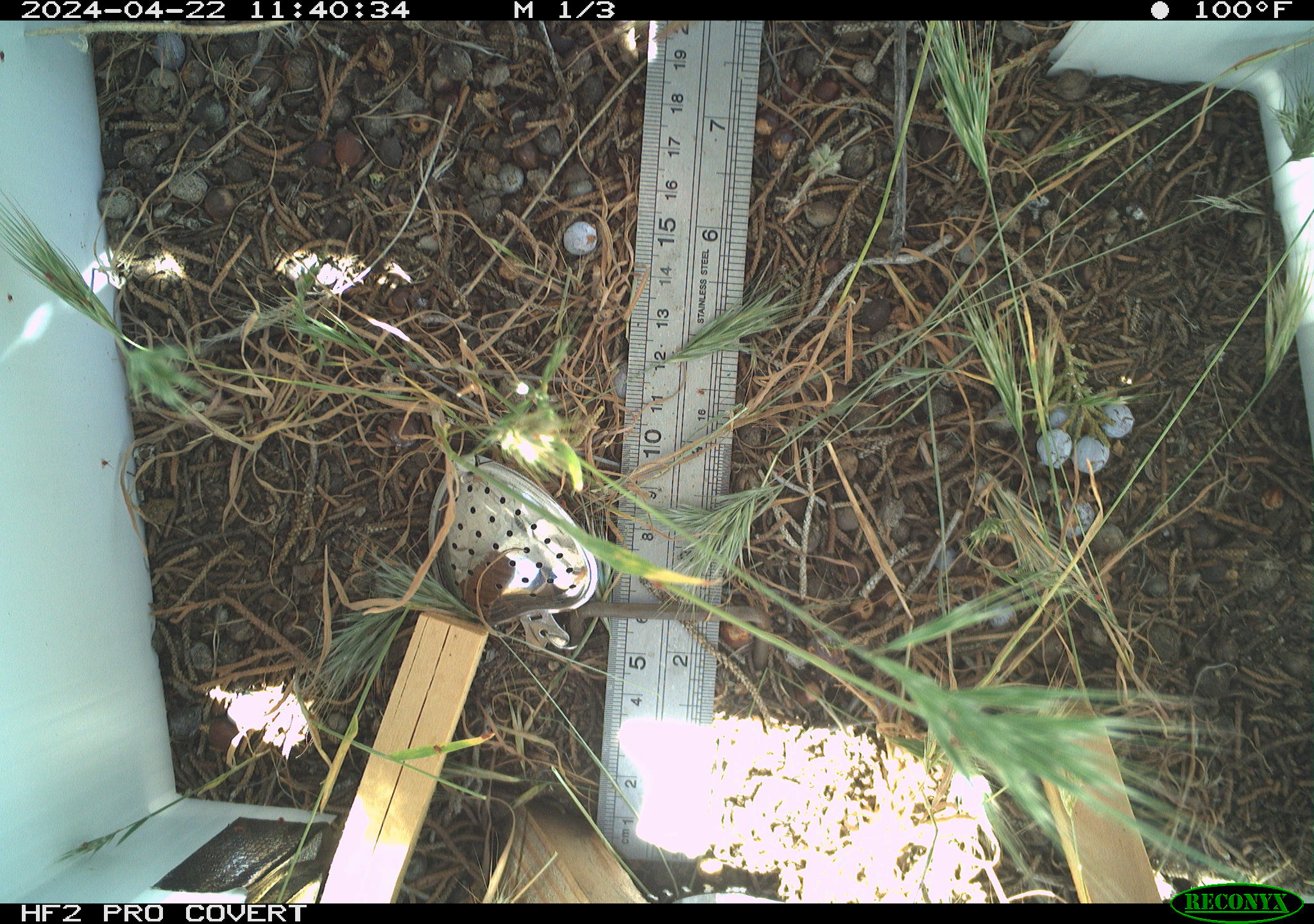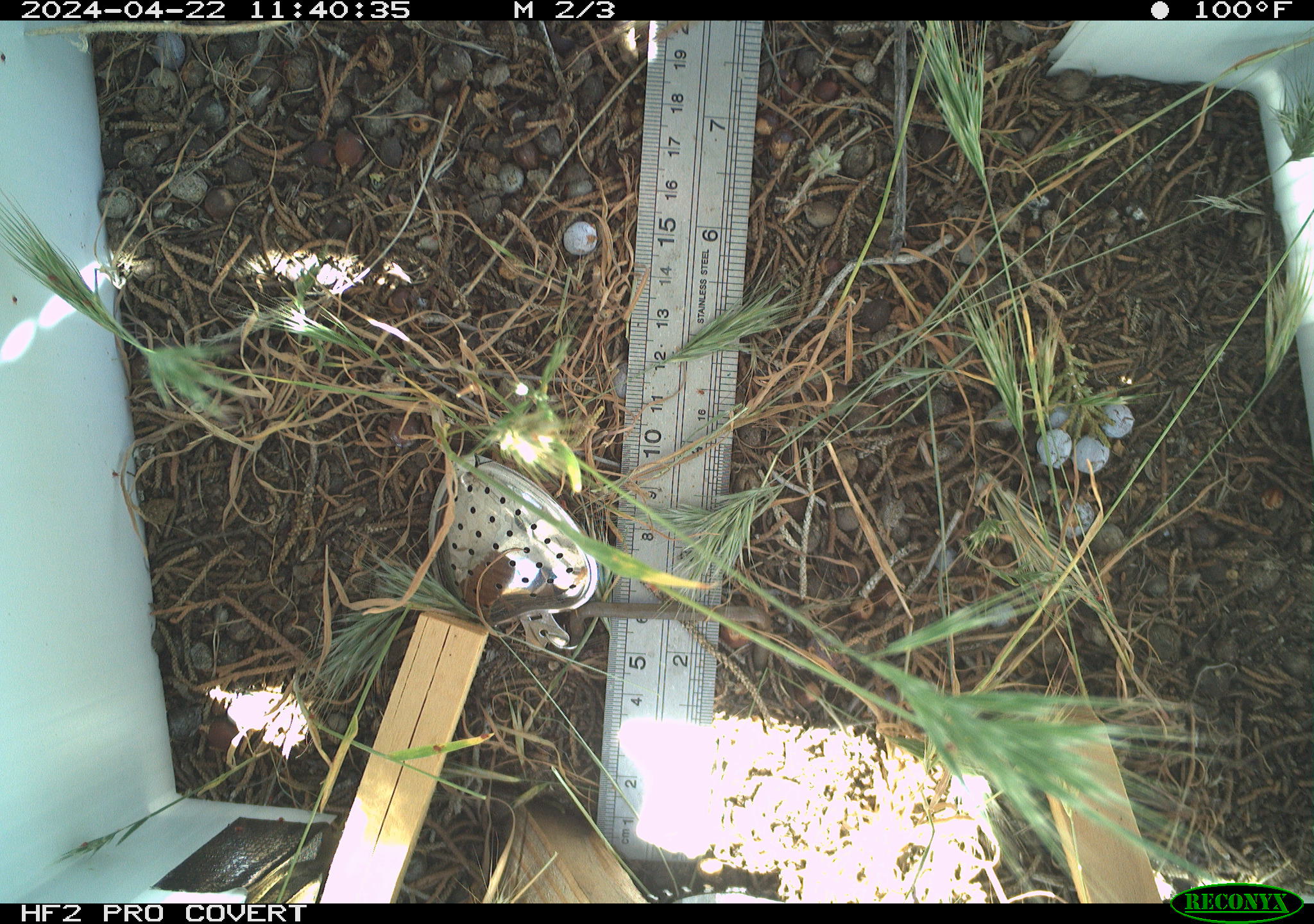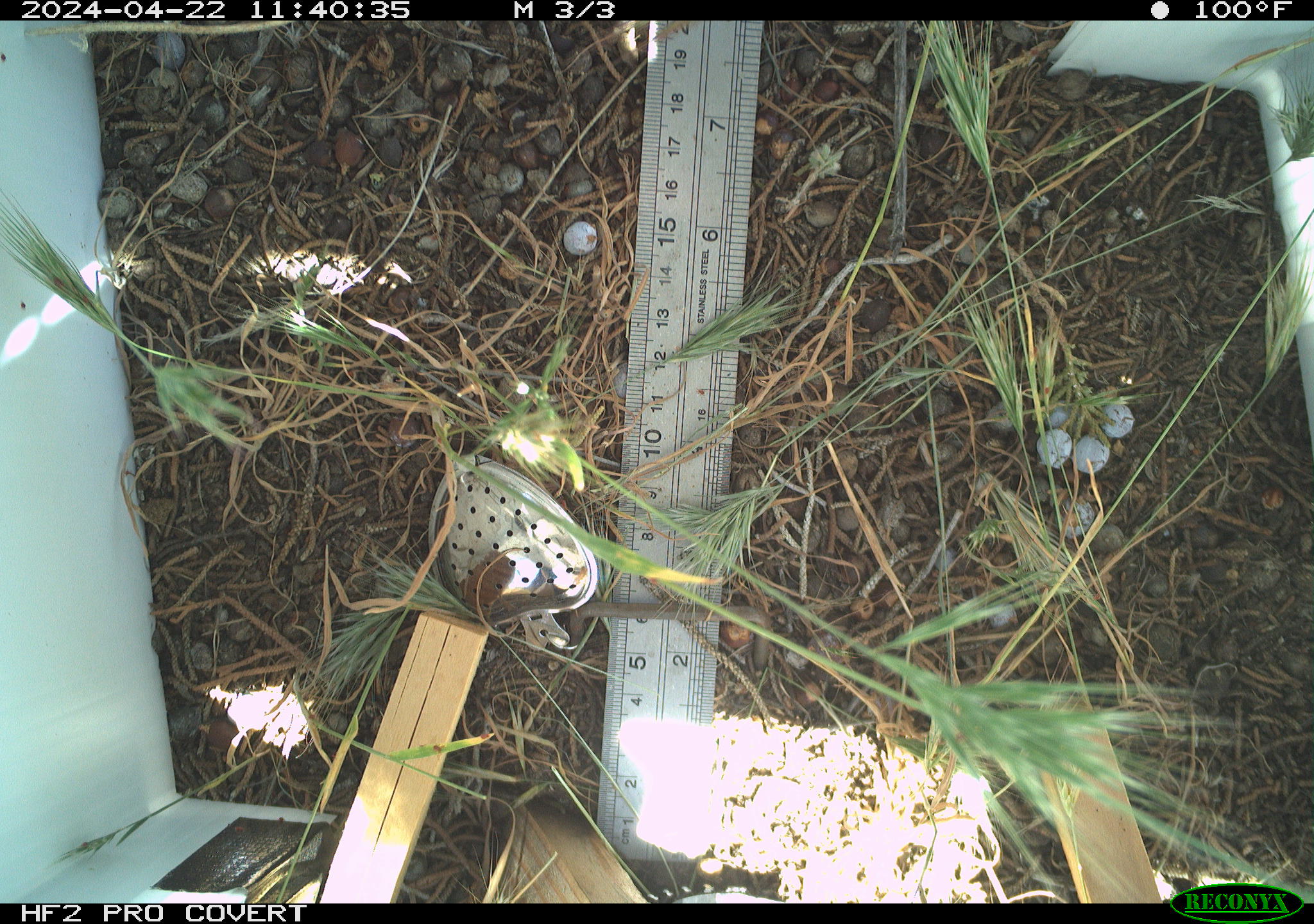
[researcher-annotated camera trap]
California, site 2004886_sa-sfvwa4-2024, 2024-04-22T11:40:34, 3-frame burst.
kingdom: Animalia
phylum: Arthropoda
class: Insecta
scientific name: Insecta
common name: insect